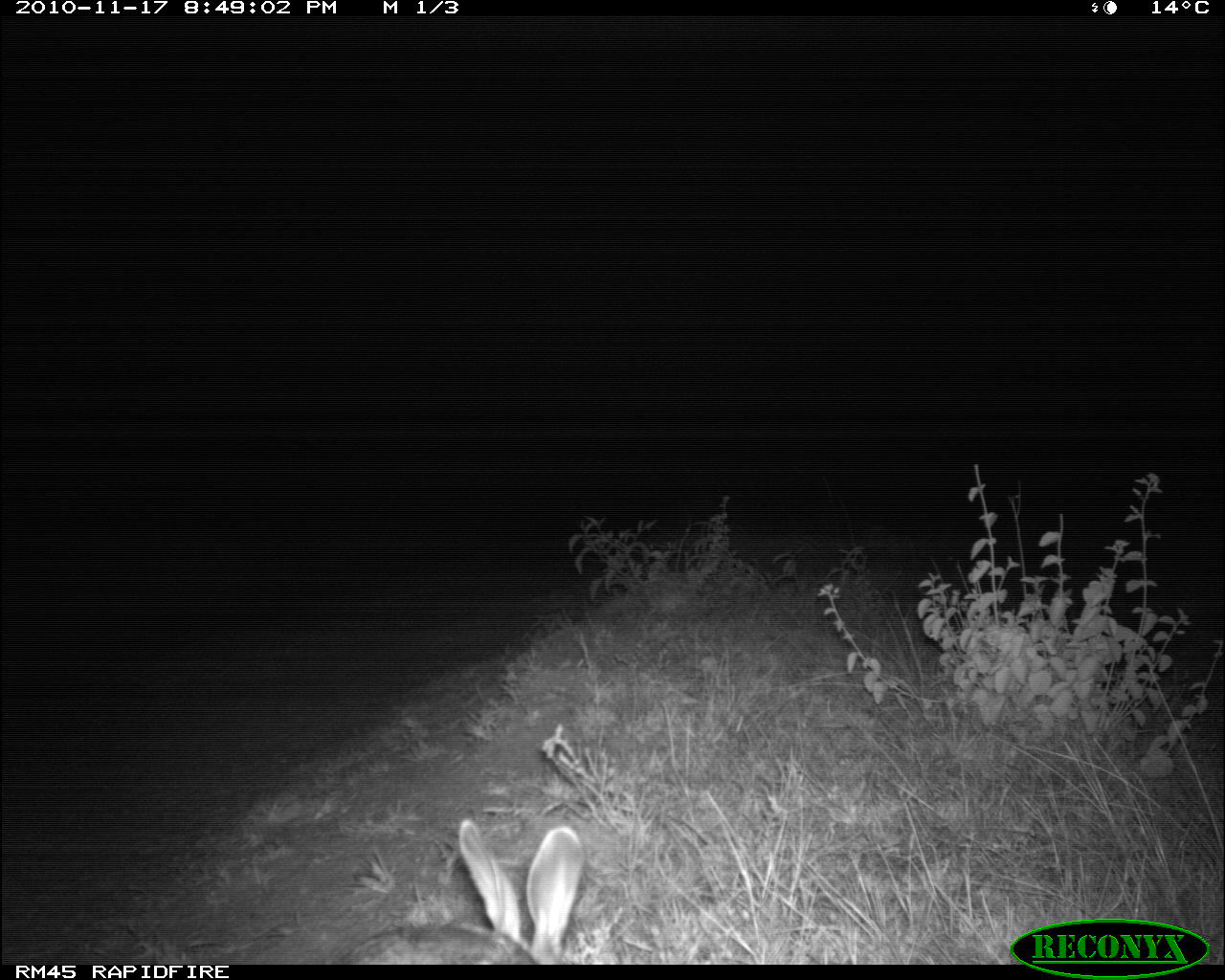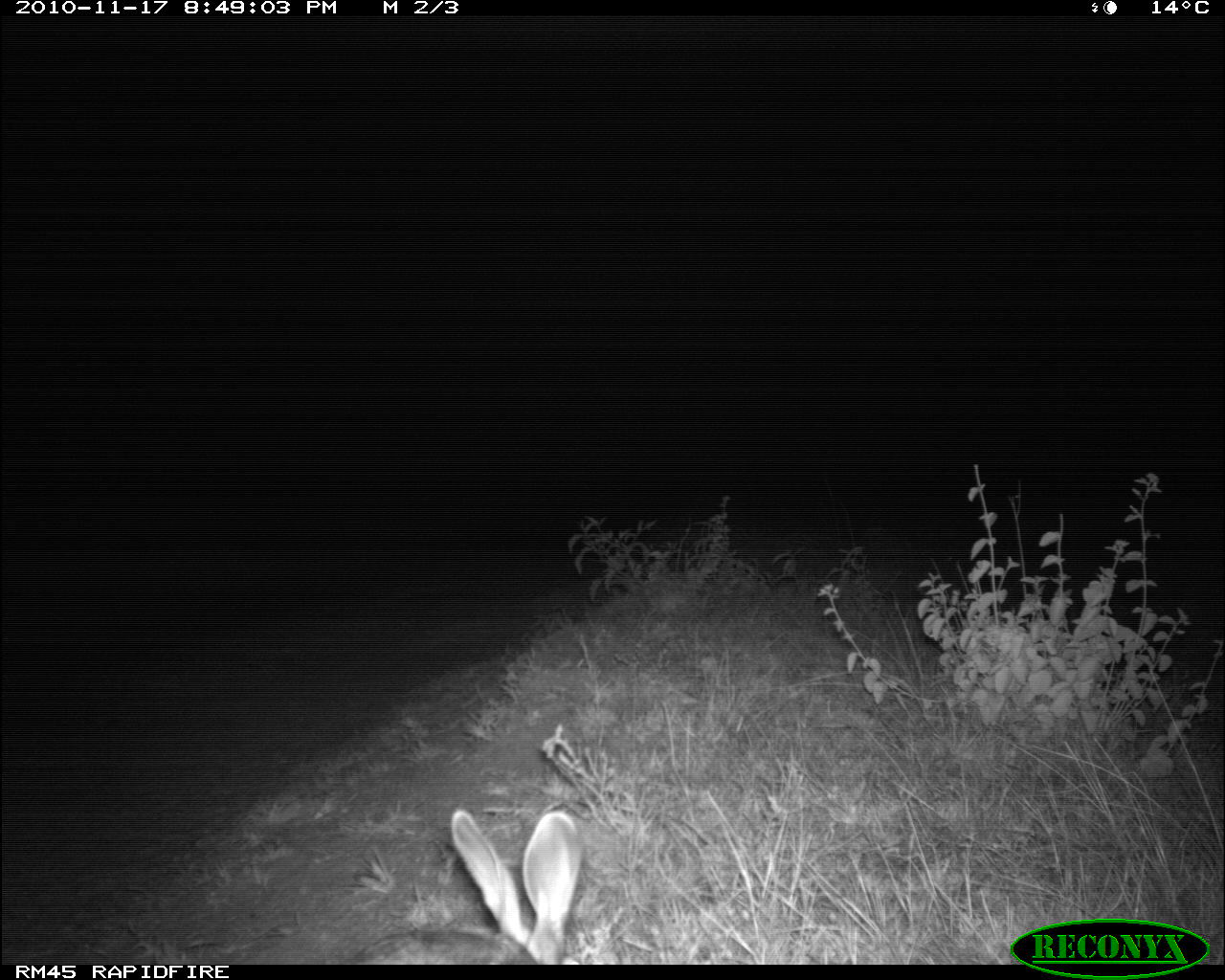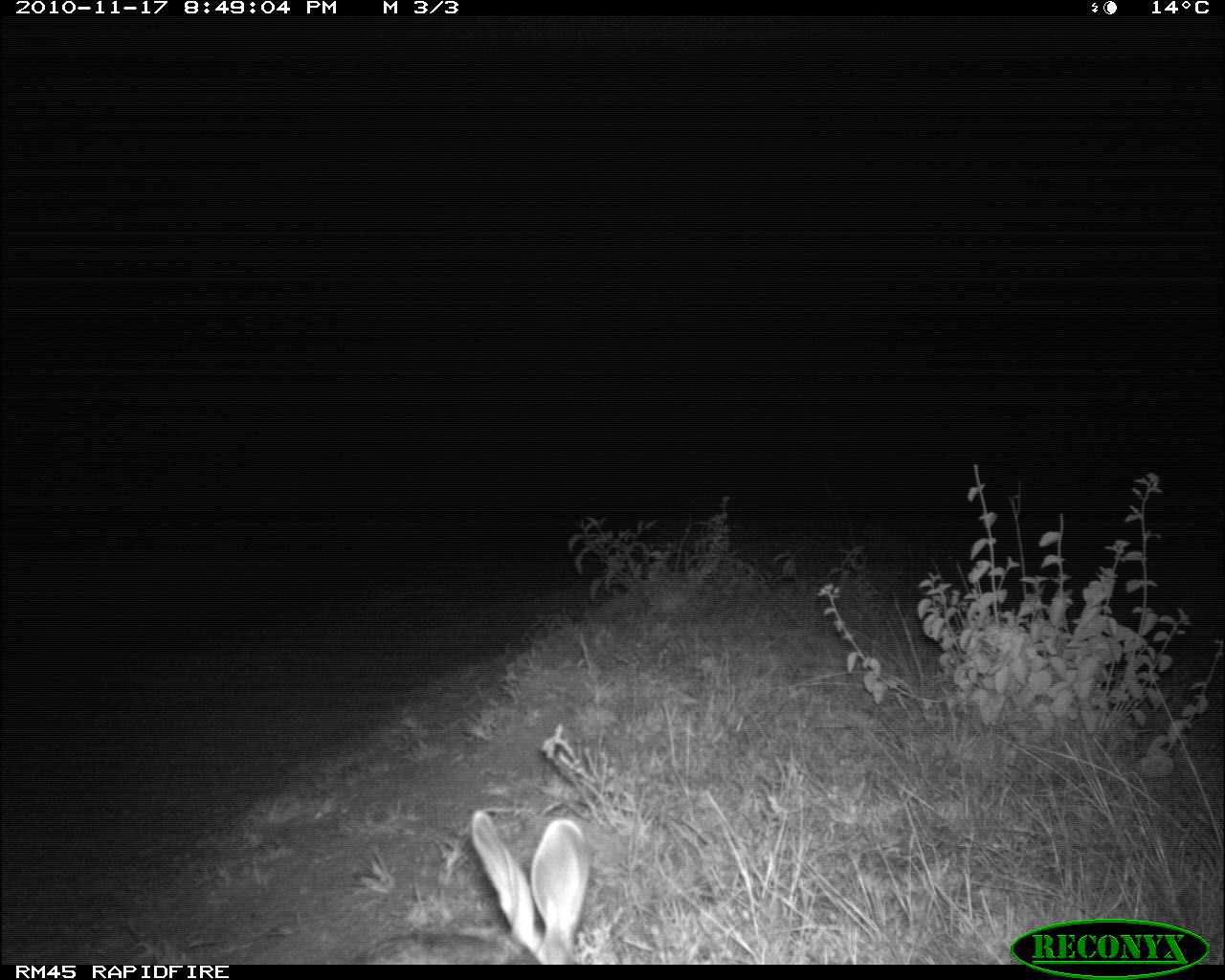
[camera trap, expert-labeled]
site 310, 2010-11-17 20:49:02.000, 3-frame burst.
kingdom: Animalia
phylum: Chordata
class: Mammalia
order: Lagomorpha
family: Leporidae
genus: Lepus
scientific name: Lepus saxatilis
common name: scrub hare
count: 1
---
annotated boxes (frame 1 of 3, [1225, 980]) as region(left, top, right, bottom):
lepus saxatilis: region(334, 817, 587, 965)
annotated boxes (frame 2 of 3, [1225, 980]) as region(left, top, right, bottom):
lepus saxatilis: region(341, 809, 582, 965)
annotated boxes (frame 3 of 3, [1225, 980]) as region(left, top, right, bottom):
lepus saxatilis: region(345, 809, 589, 965)